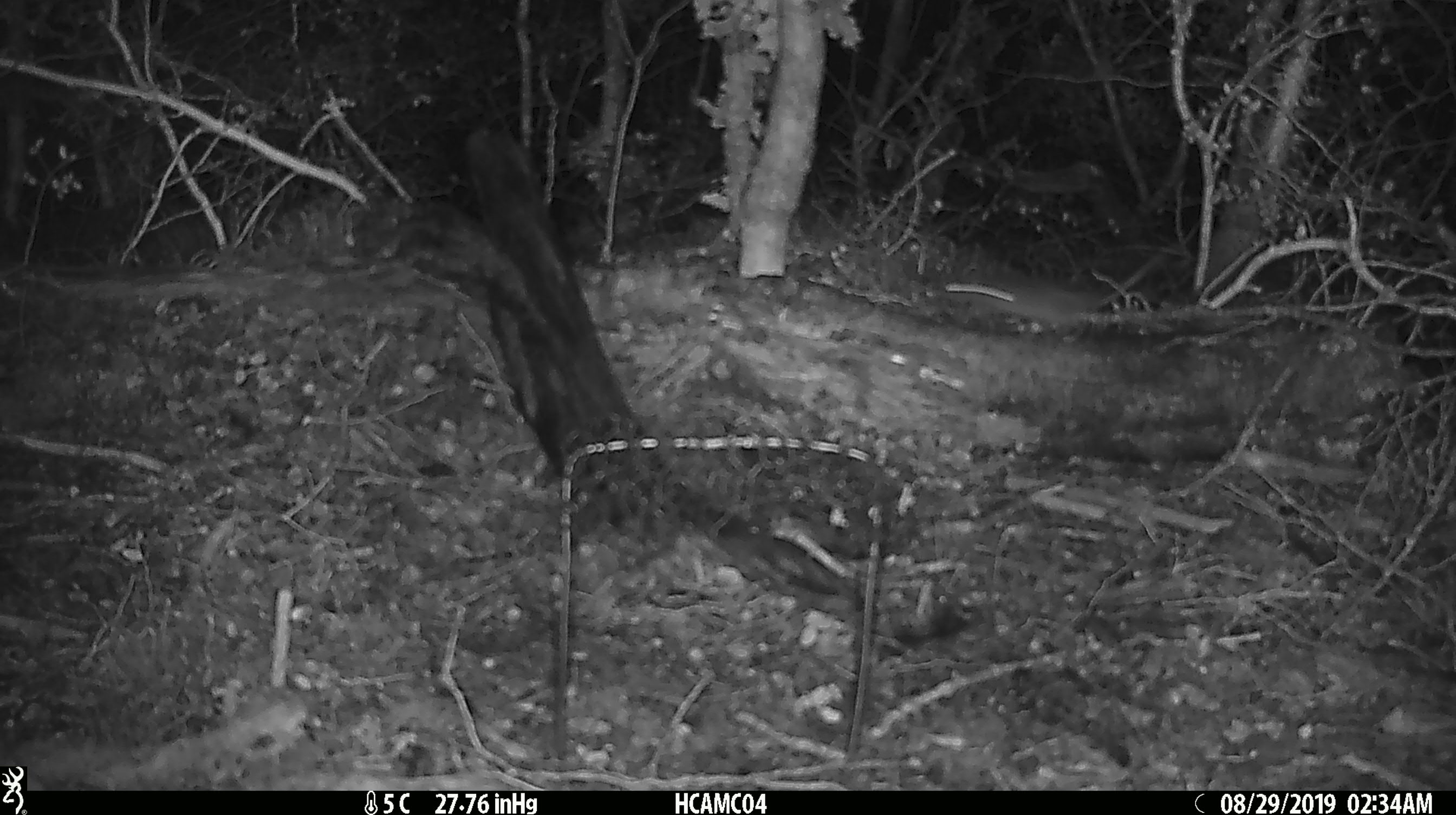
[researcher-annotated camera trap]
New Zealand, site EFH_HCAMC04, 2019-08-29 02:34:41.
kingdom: Animalia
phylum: Chordata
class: Mammalia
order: Rodentia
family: Muridae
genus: Mus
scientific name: Mus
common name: mouse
Mouse (Mus).